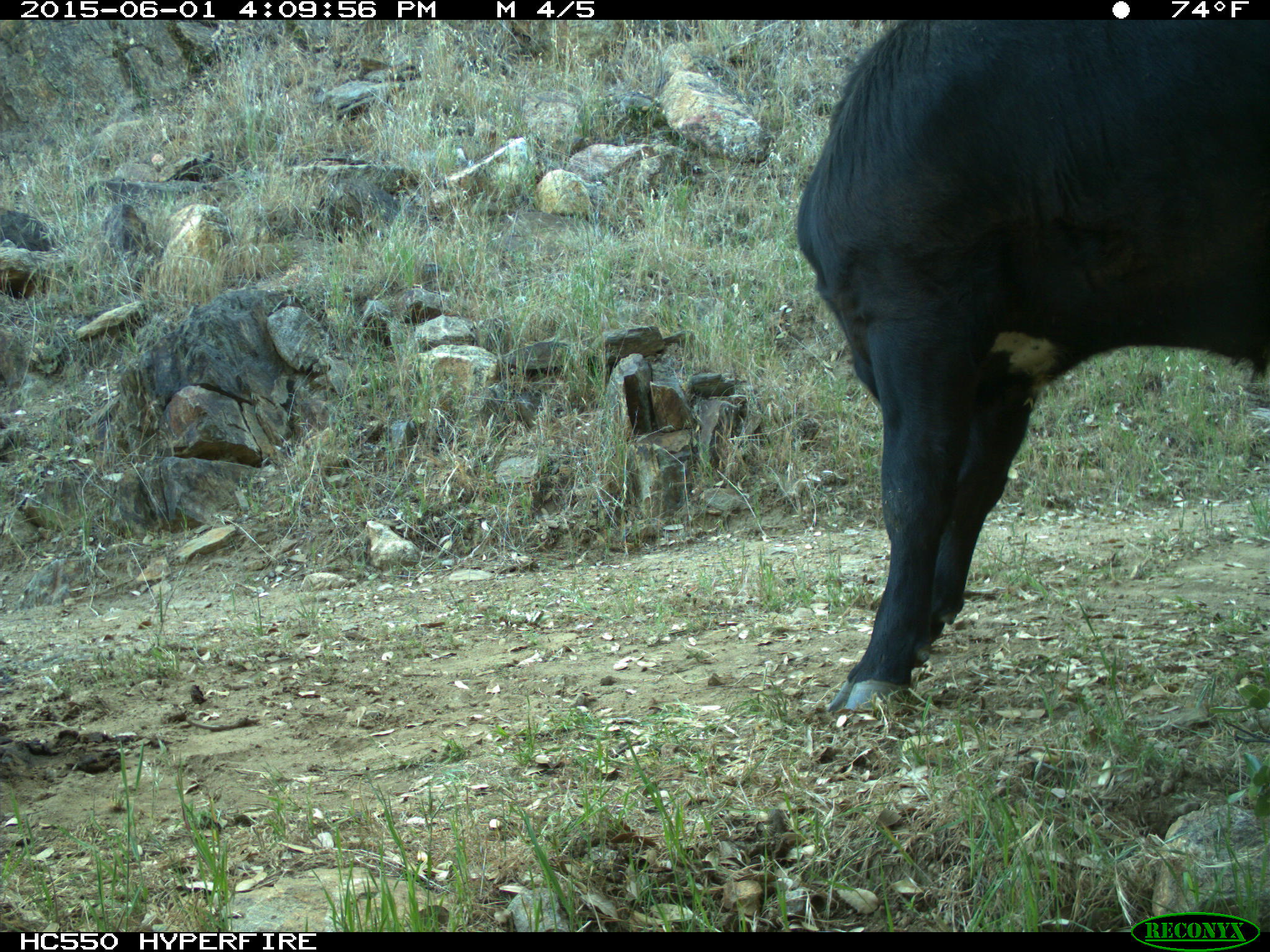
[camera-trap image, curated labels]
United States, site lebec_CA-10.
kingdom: Animalia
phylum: Chordata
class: Mammalia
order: Artiodactyla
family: Bovidae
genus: Bos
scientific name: Bos taurus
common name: domestic cow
Bos taurus (domestic cow).